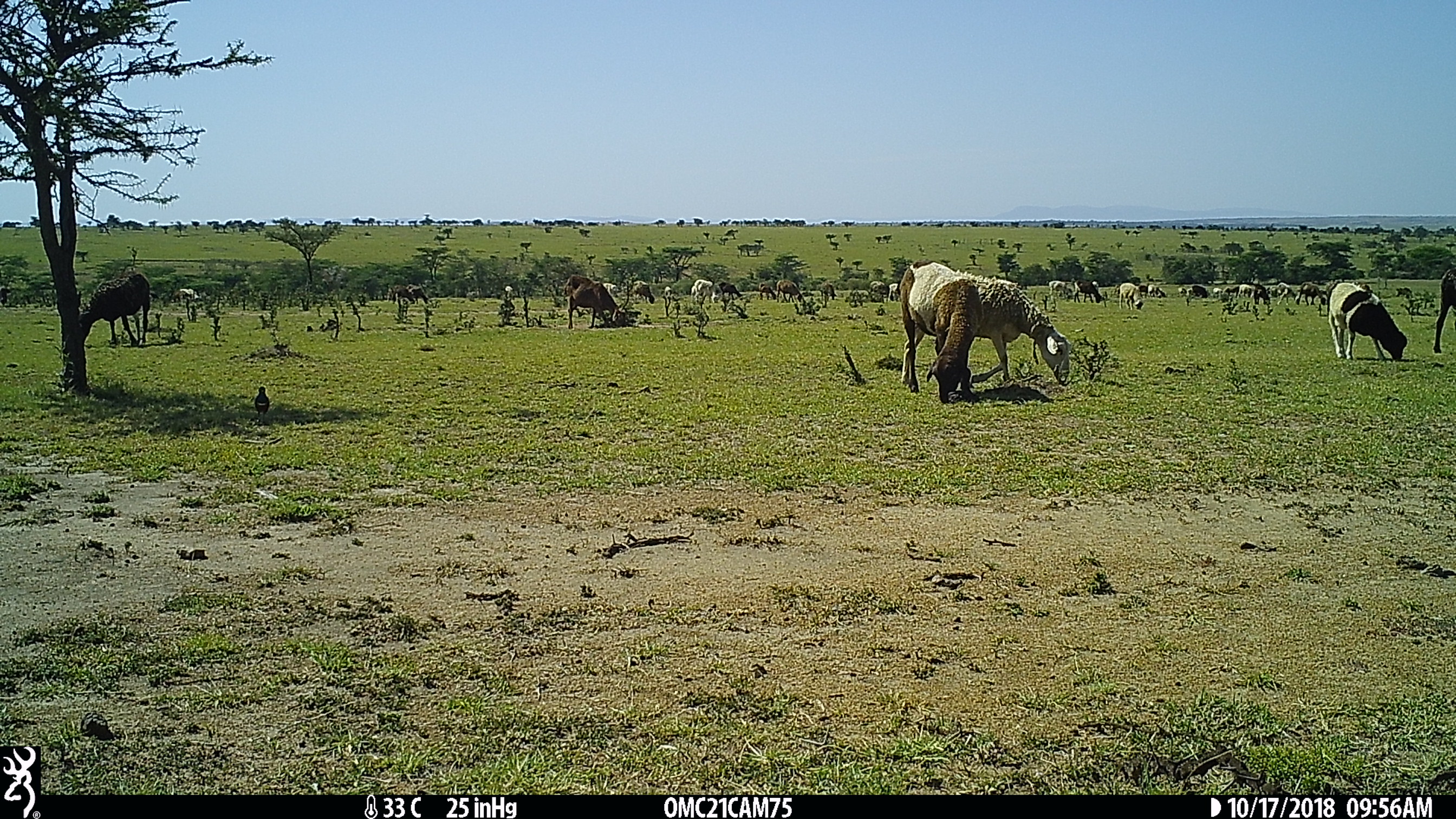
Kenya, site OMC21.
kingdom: Animalia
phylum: Chordata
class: Mammalia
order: Artiodactyla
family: Bovidae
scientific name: Bovidae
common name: sheep or goat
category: shoat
Shoat (sheep or goat) (Bovidae).